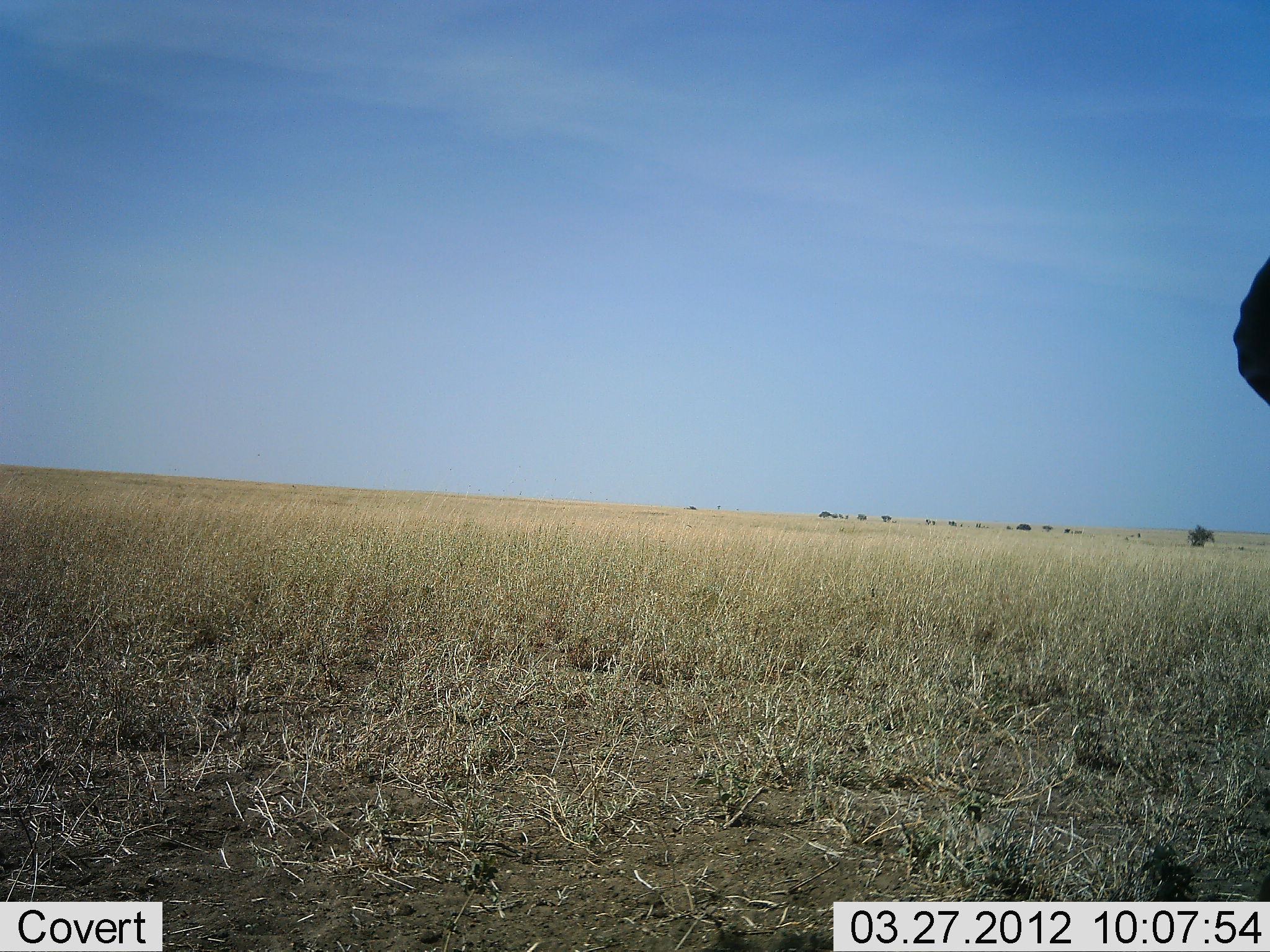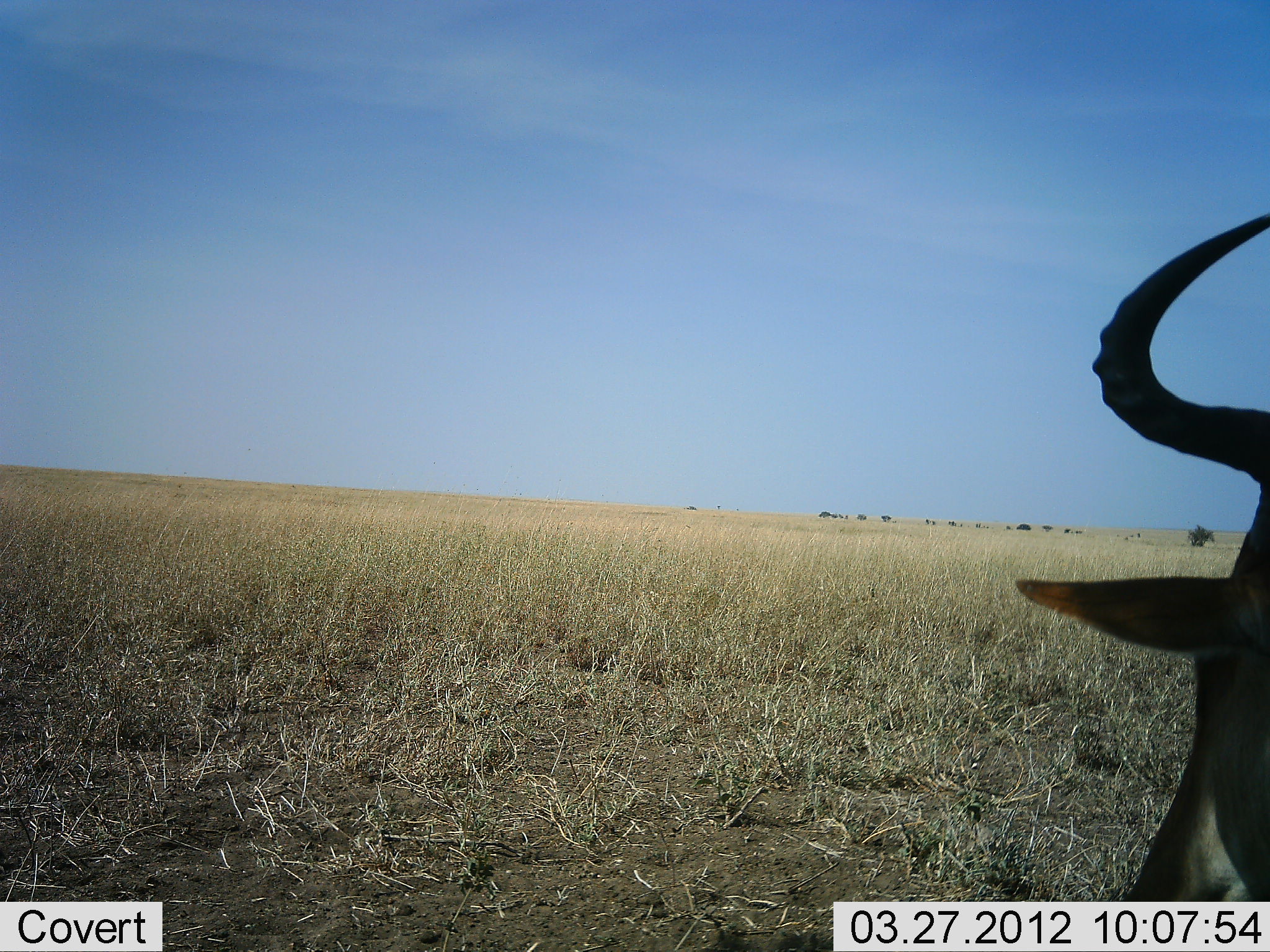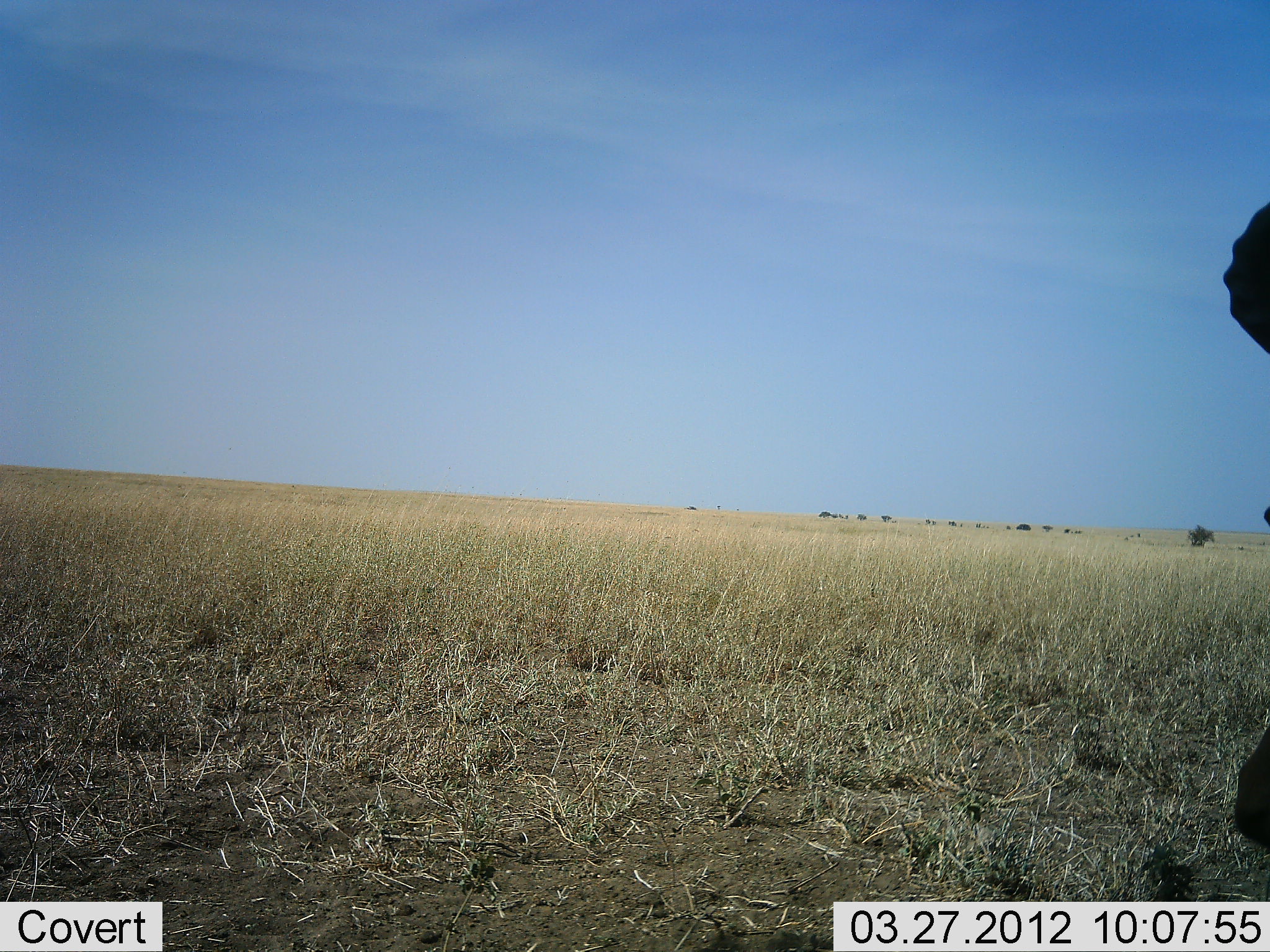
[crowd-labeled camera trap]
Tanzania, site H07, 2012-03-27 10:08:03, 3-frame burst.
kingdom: Animalia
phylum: Chordata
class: Mammalia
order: Artiodactyla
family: Bovidae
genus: Alcelaphus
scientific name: Alcelaphus buselaphus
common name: hartebeest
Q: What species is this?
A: Hartebeest (Alcelaphus buselaphus).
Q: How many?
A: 1.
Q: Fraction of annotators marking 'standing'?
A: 54%.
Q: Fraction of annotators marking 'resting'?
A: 33%.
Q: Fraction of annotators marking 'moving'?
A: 17%.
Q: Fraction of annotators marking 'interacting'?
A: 0%.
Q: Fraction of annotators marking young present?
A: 0%.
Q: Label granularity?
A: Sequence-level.